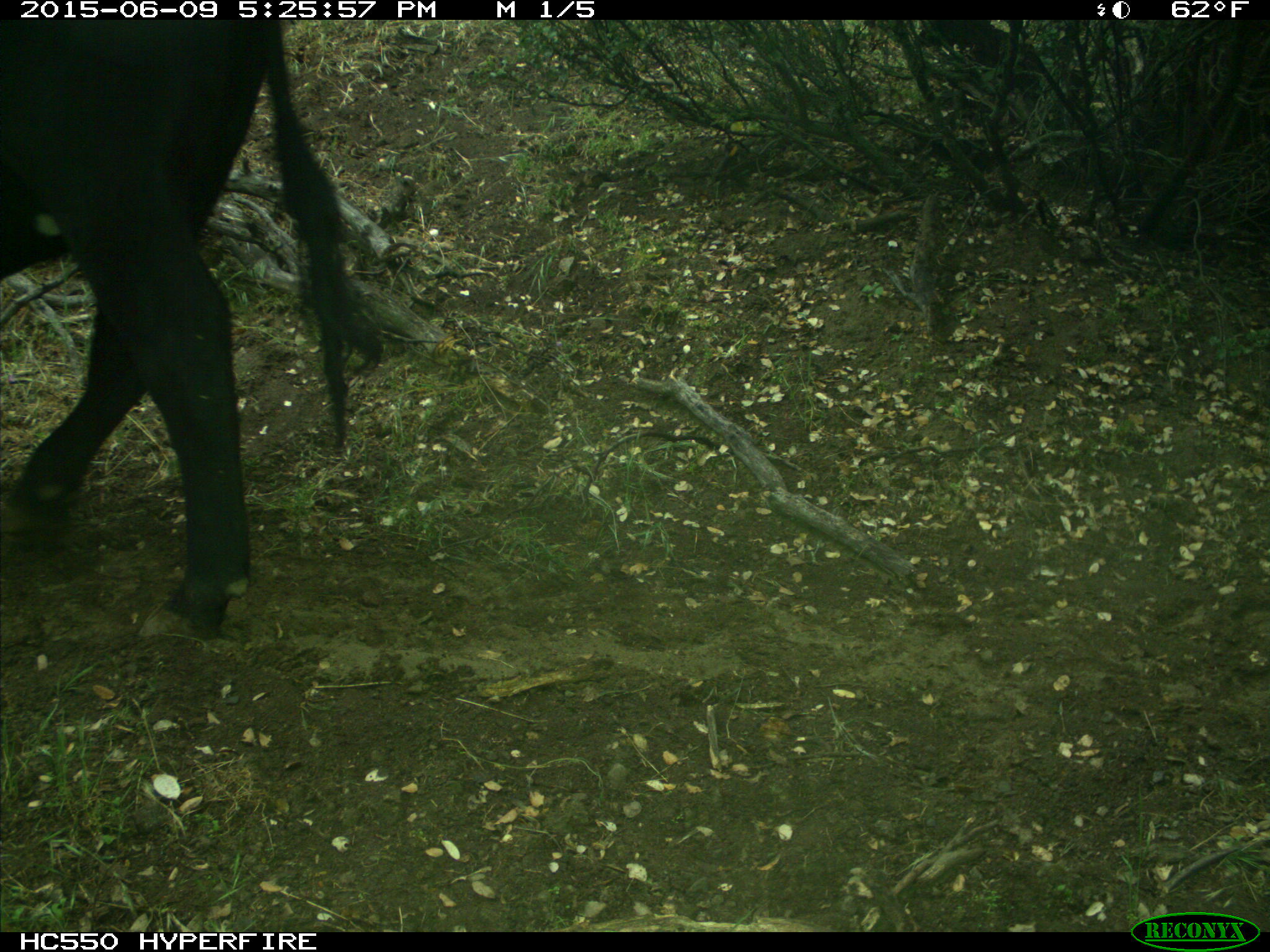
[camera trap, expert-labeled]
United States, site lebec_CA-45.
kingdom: Animalia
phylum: Chordata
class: Mammalia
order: Artiodactyla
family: Bovidae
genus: Bos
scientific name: Bos taurus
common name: domestic cow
Bos taurus (domestic cow).